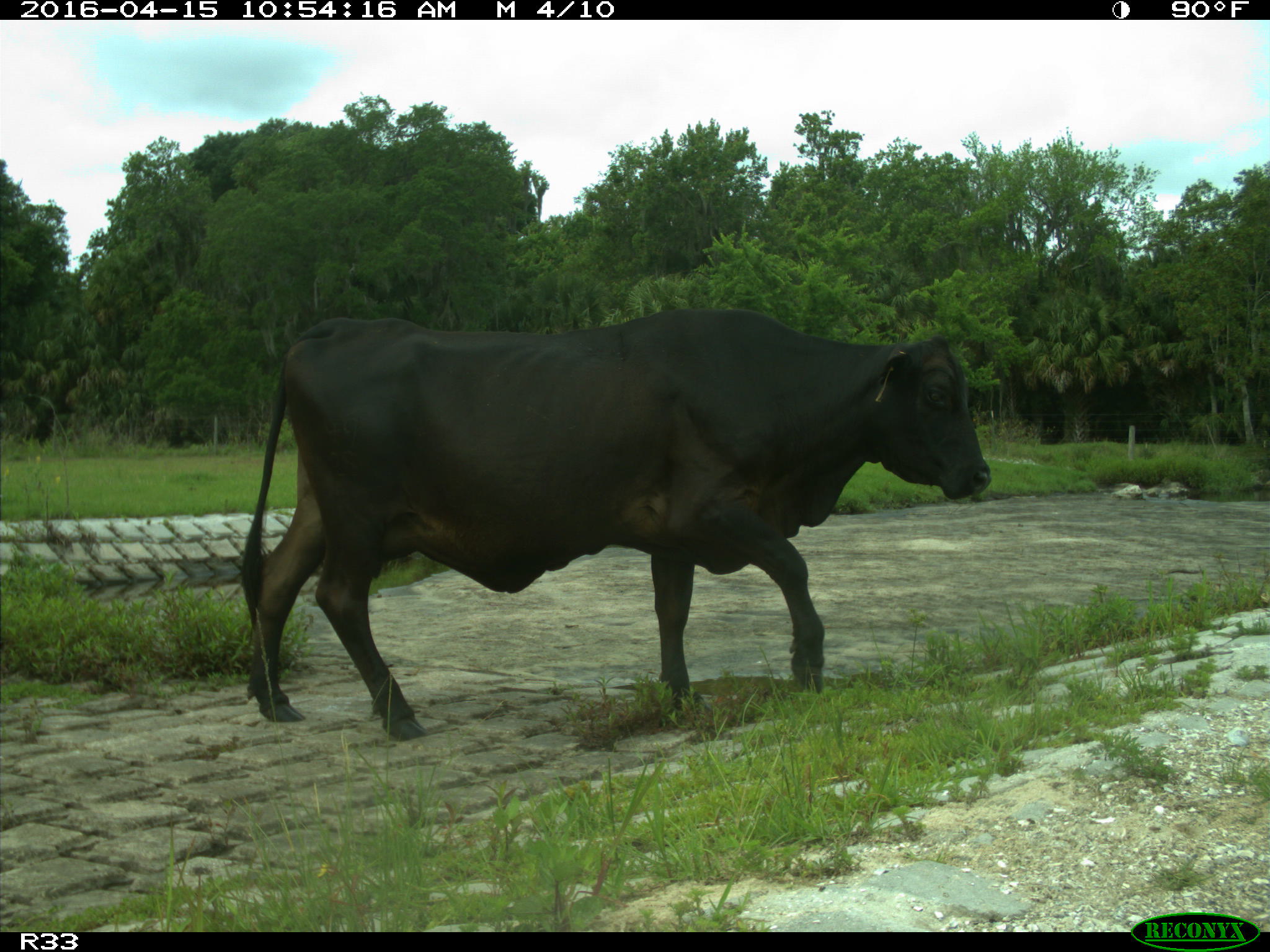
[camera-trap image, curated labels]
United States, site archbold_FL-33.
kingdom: Animalia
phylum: Chordata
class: Mammalia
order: Artiodactyla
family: Bovidae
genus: Bos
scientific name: Bos taurus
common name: domestic cow